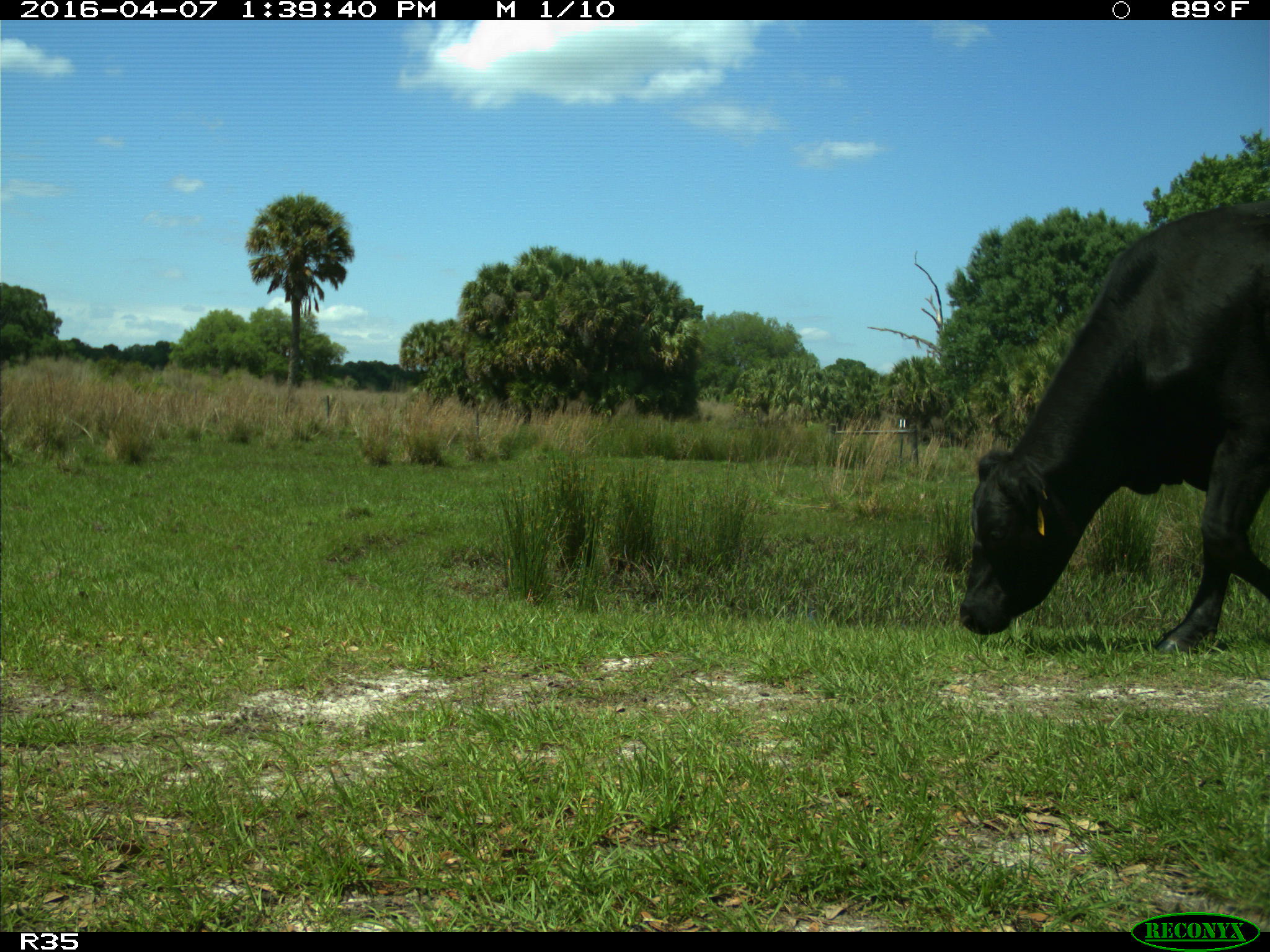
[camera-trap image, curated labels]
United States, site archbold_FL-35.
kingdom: Animalia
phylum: Chordata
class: Mammalia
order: Artiodactyla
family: Bovidae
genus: Bos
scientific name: Bos taurus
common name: domestic cow